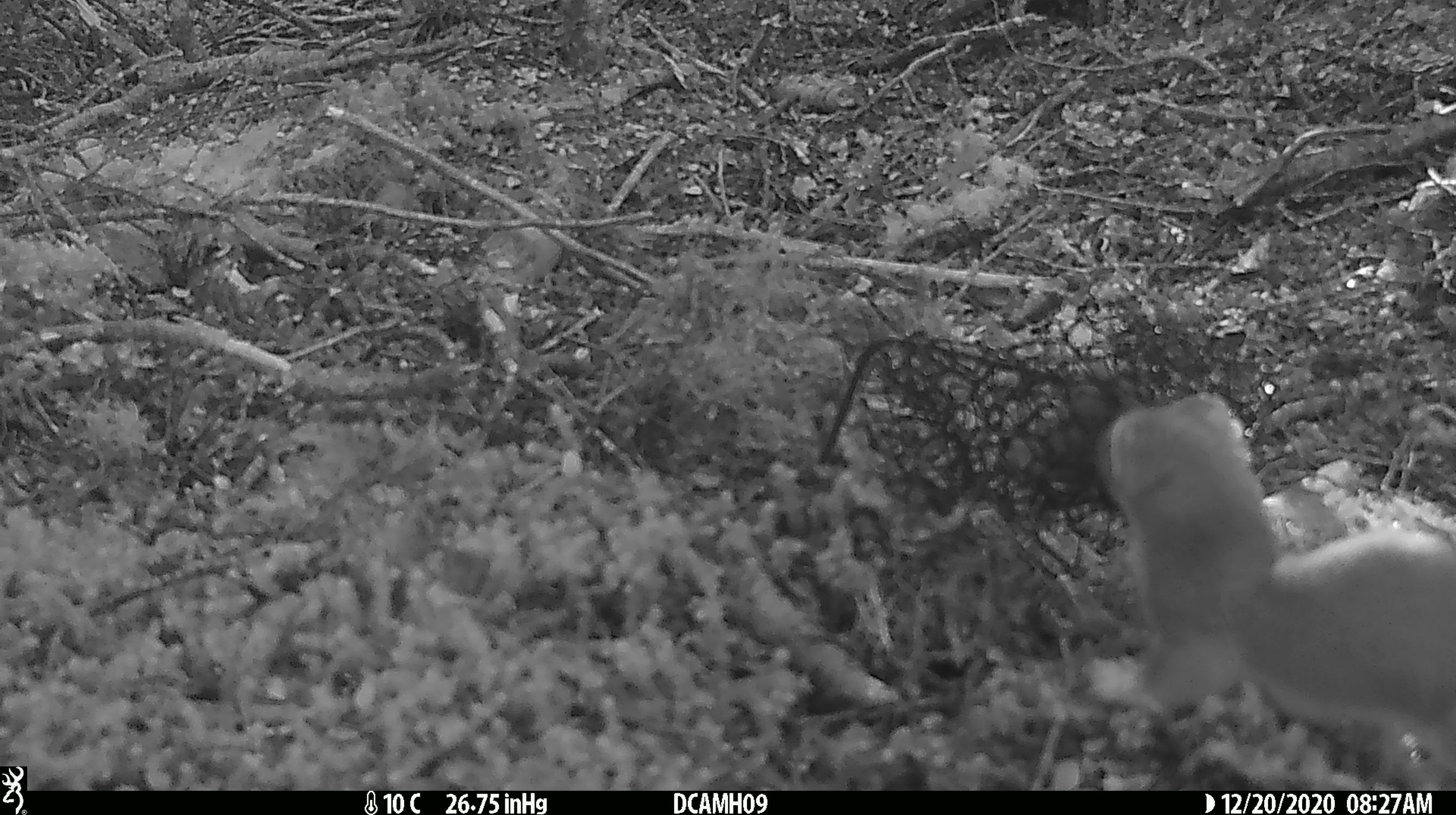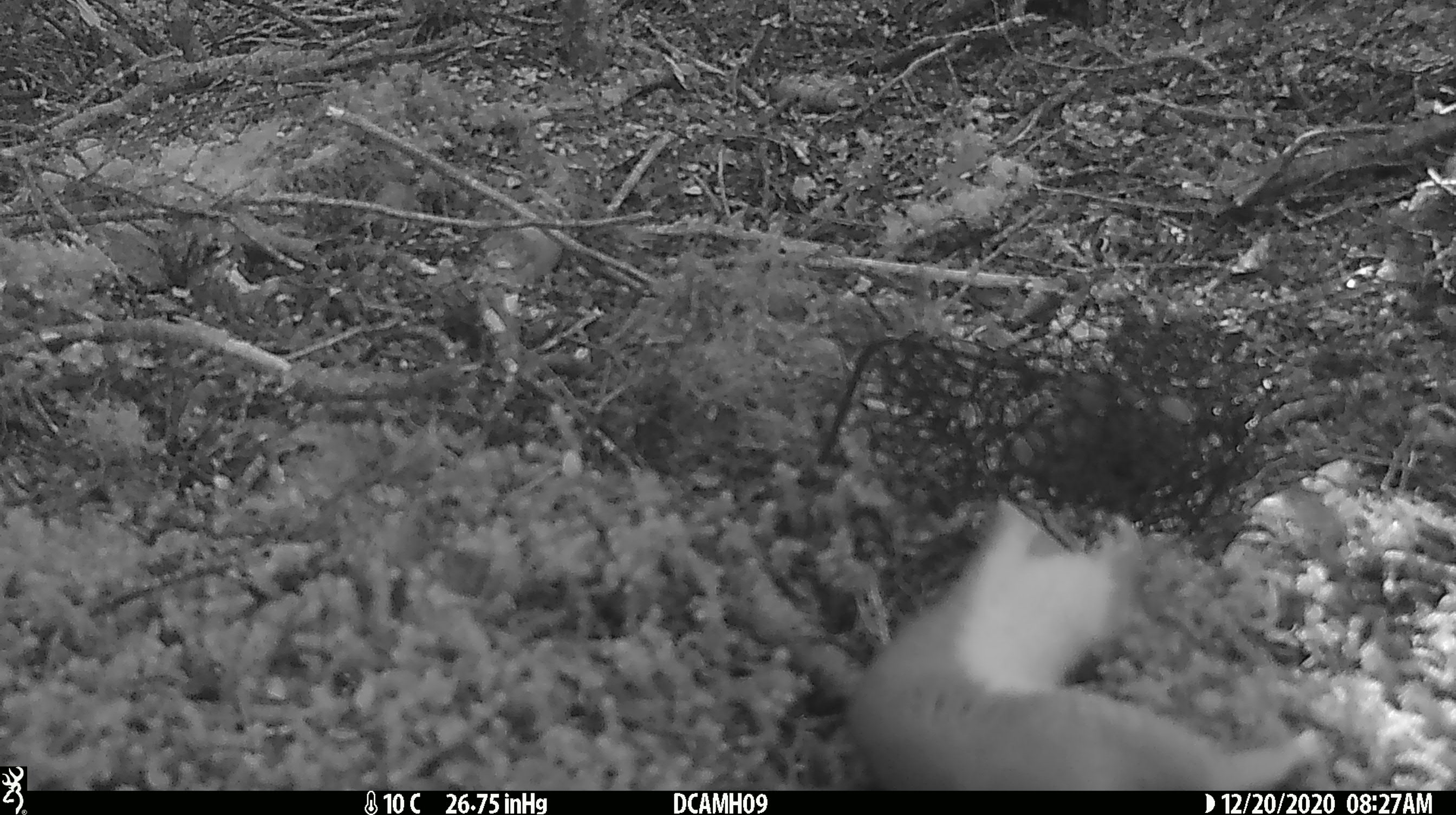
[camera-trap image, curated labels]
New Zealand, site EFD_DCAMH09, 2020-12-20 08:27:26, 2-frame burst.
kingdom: Animalia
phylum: Chordata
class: Mammalia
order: Carnivora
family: Mustelidae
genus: Mustela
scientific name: Mustela erminea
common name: stoat